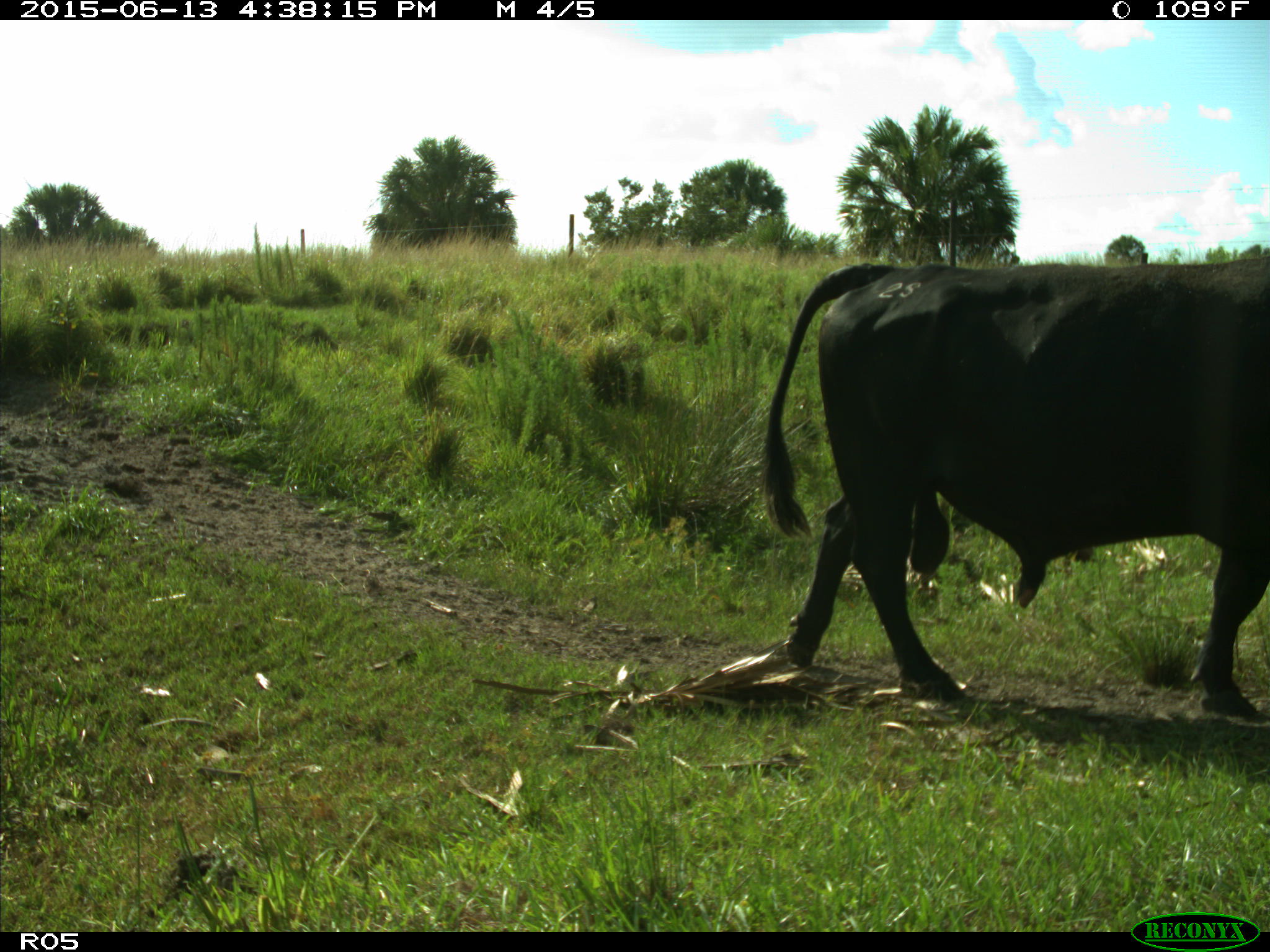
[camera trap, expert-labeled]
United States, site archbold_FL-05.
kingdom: Animalia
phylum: Chordata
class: Mammalia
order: Artiodactyla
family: Bovidae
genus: Bos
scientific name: Bos taurus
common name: domestic cow